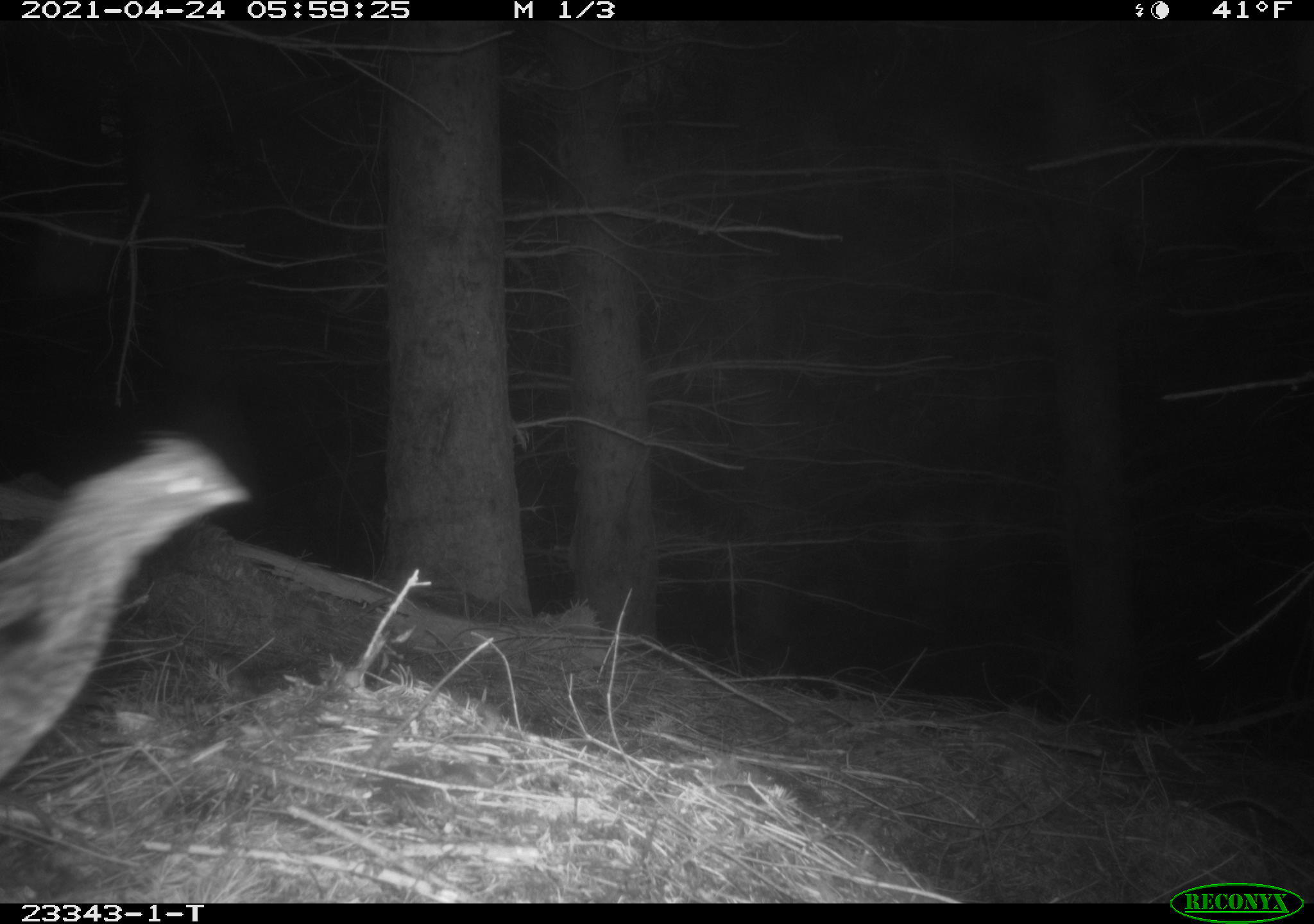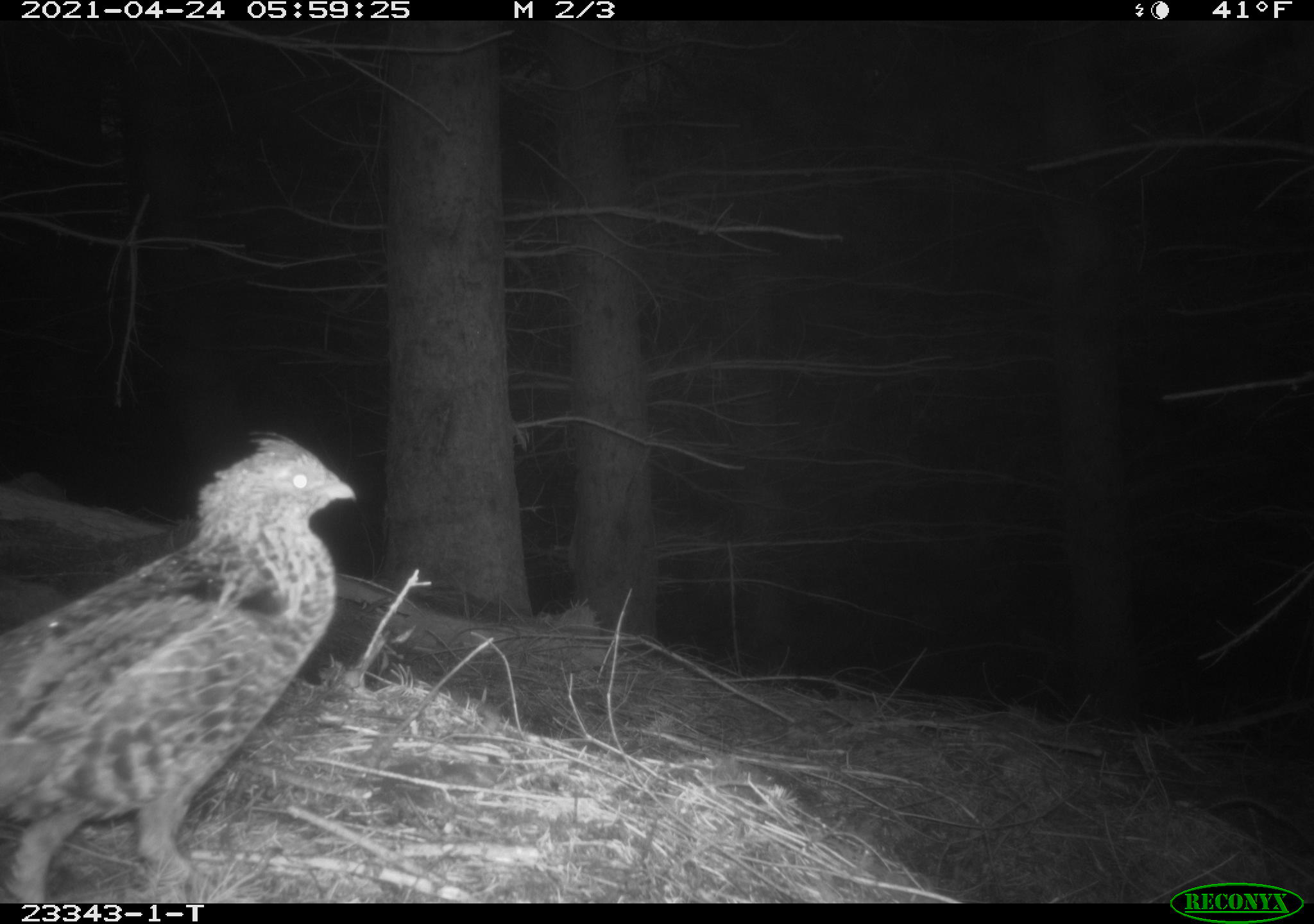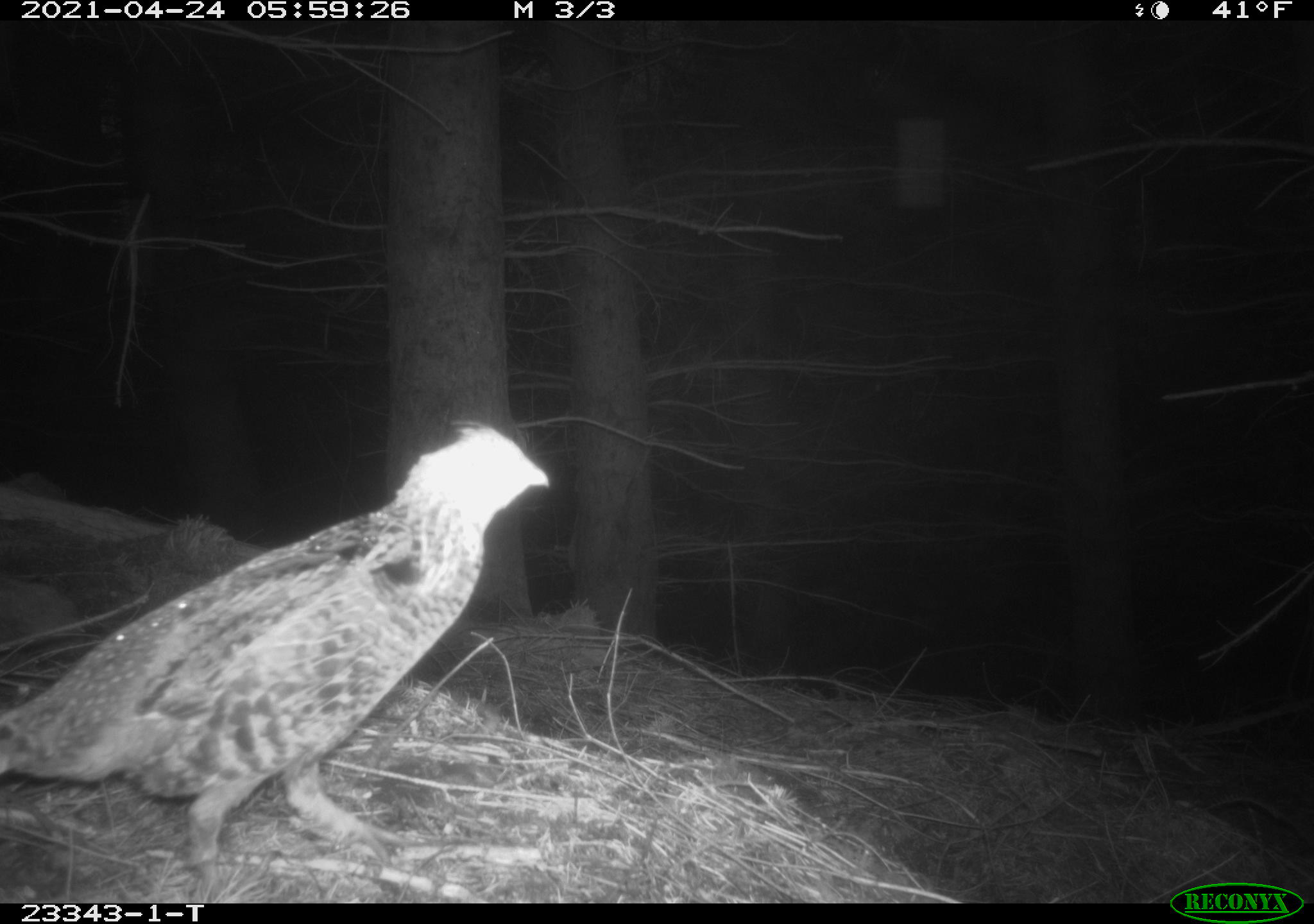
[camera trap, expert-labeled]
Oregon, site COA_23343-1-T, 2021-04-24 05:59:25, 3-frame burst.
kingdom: Animalia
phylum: Chordata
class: Aves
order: Galliformes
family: Phasianidae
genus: Bonasa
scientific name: Bonasa umbellus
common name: ruffed grouse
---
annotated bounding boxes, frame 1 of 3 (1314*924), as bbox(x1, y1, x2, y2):
ruffed grouse: bbox(5, 417, 258, 781)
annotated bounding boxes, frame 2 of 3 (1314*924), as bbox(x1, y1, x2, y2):
ruffed grouse: bbox(1, 431, 357, 900)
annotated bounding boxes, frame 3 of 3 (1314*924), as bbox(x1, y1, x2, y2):
ruffed grouse: bbox(5, 413, 554, 868)